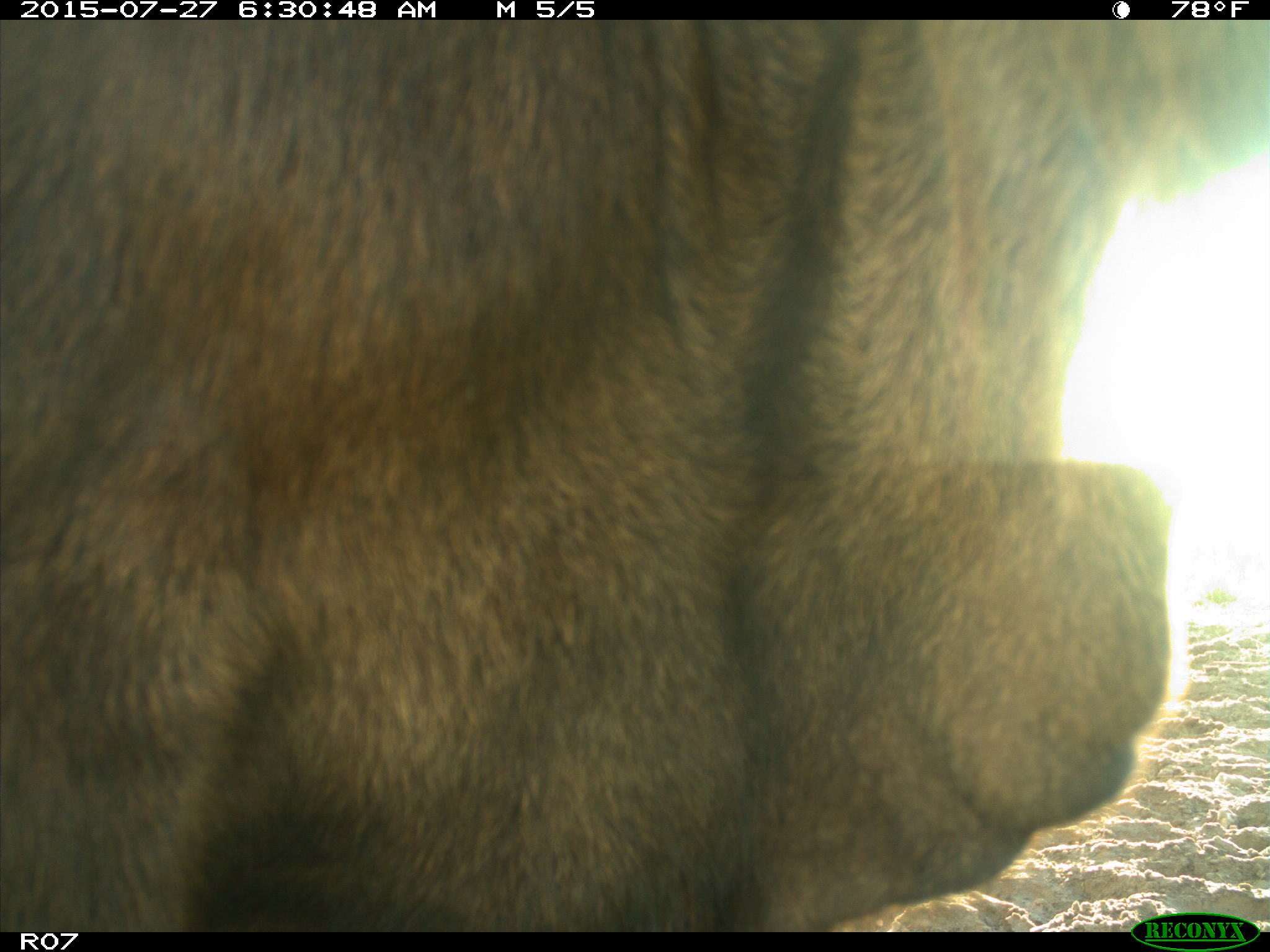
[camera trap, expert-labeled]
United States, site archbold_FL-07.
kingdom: Animalia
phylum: Chordata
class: Mammalia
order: Artiodactyla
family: Bovidae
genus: Bos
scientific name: Bos taurus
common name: domestic cow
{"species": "Bos taurus (domestic cow)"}